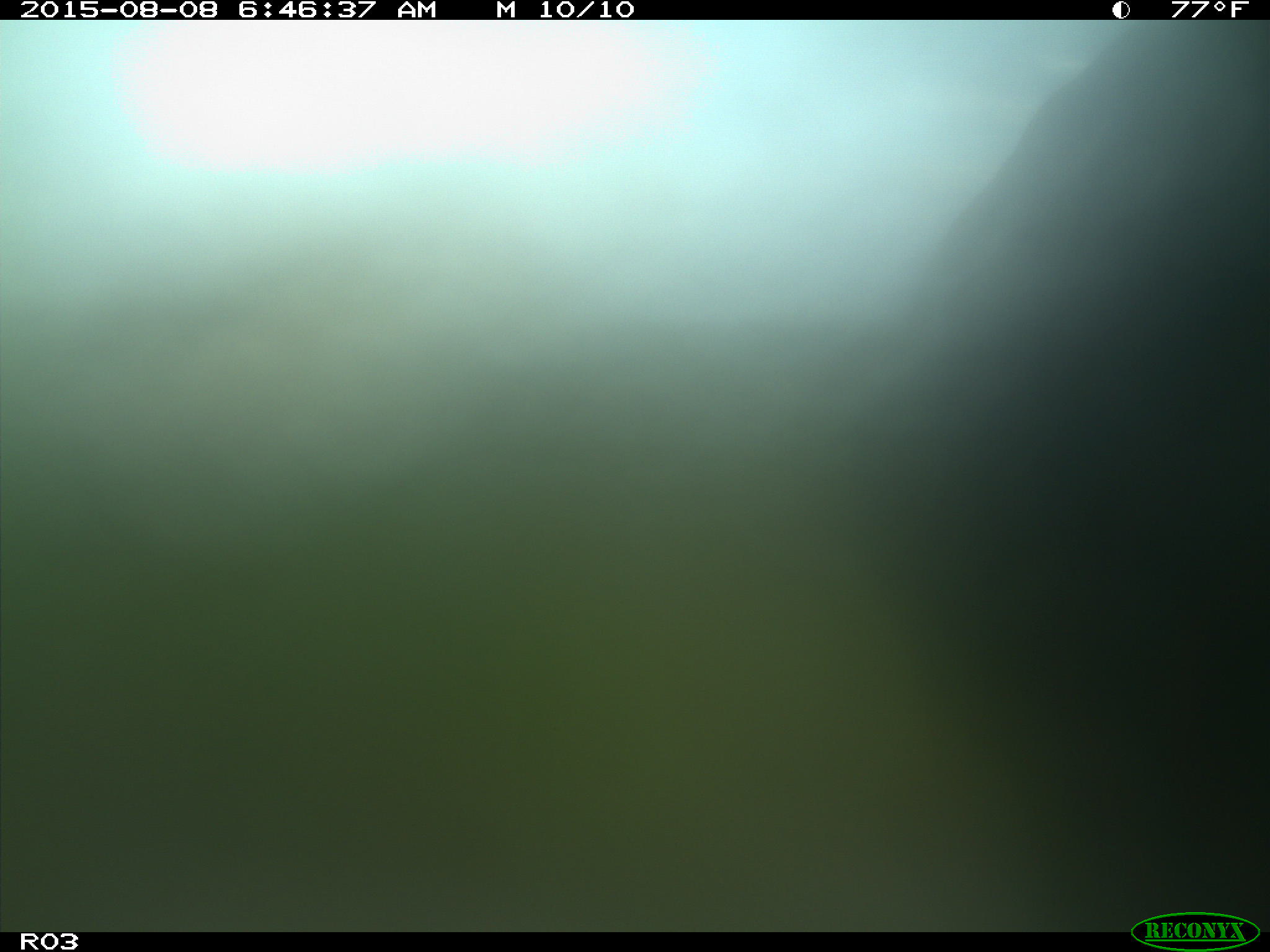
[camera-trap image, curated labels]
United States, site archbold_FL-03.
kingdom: Animalia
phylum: Chordata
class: Mammalia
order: Artiodactyla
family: Bovidae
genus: Bos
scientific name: Bos taurus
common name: domestic cow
Bos taurus (domestic cow).